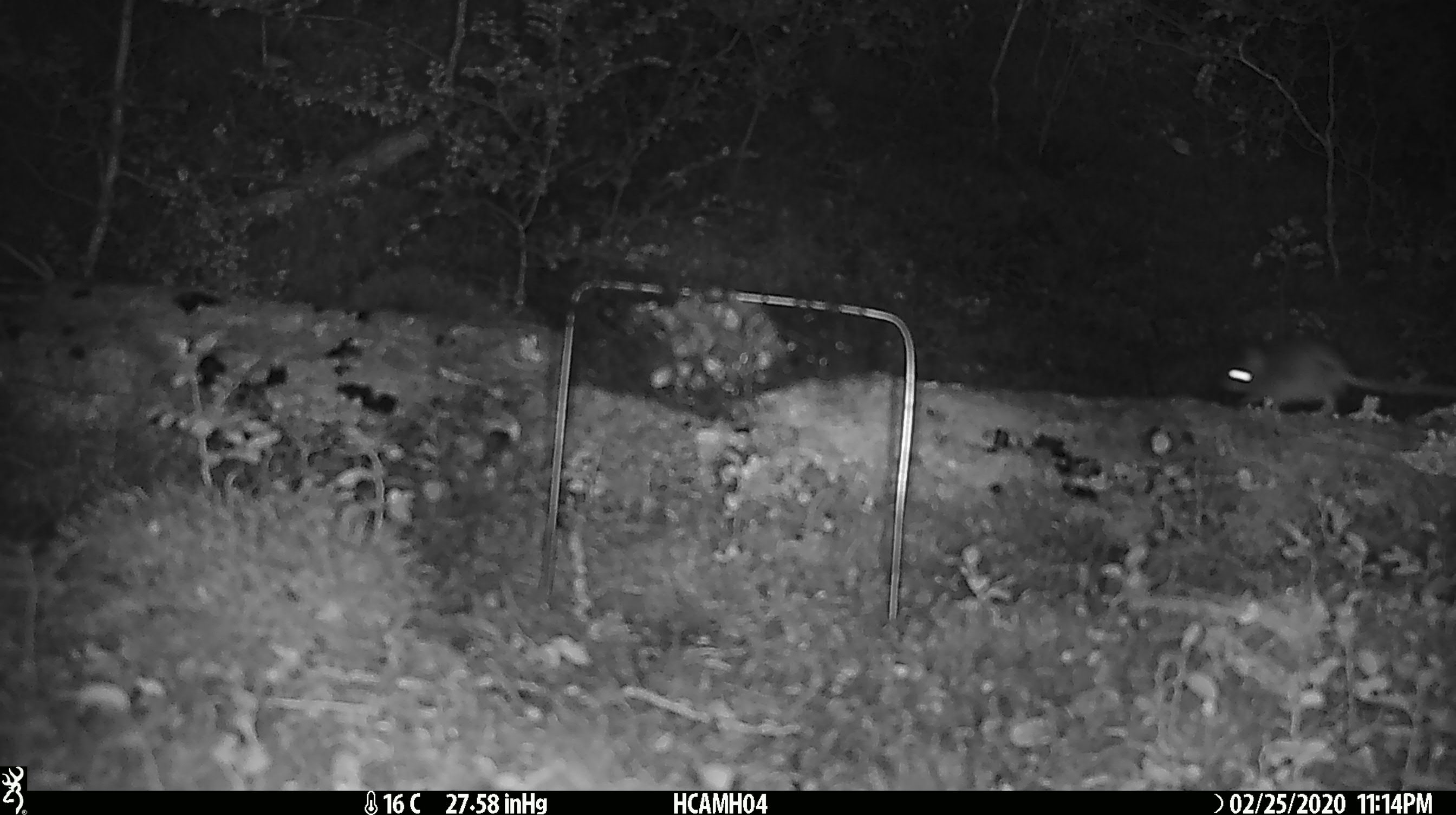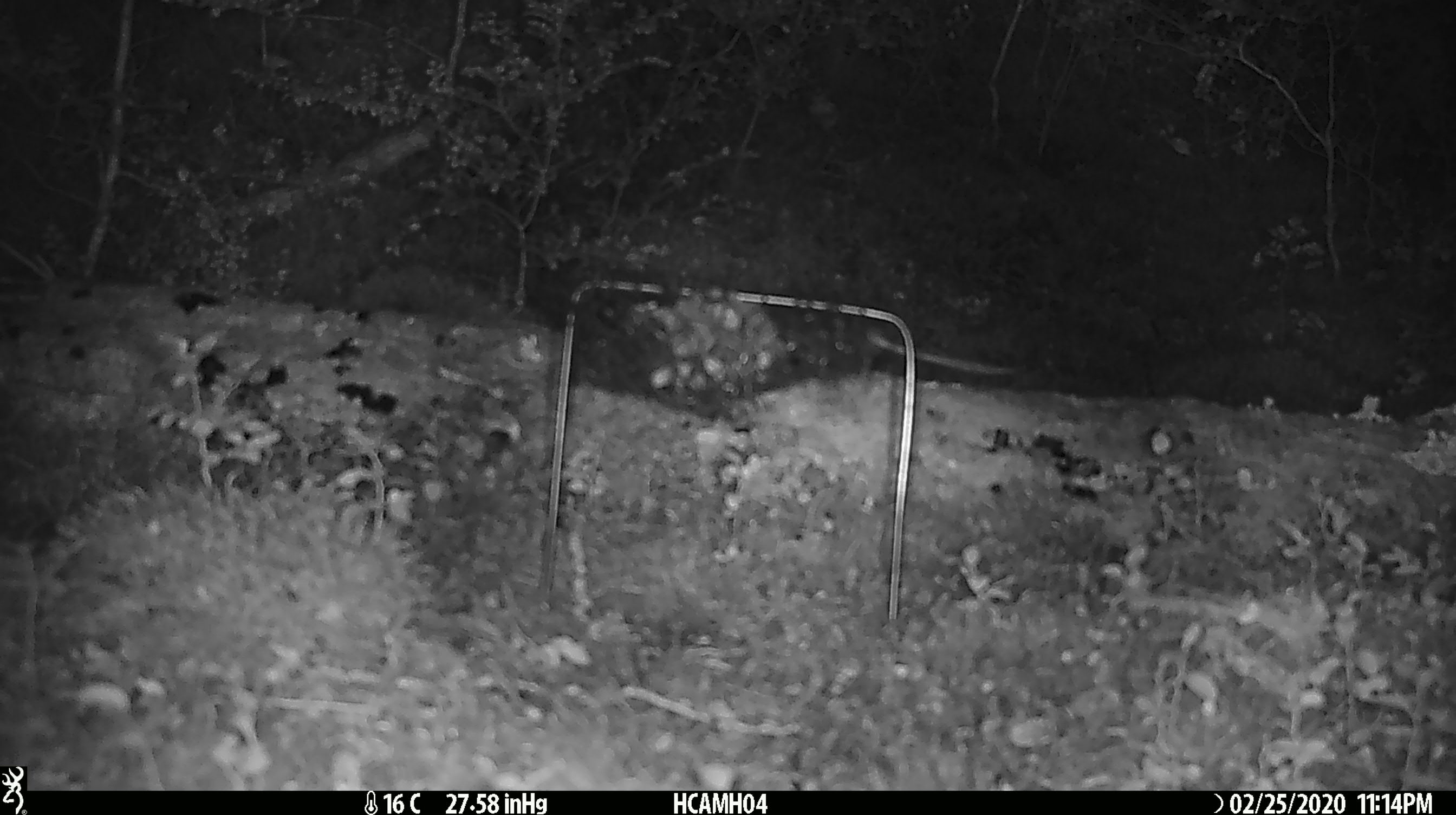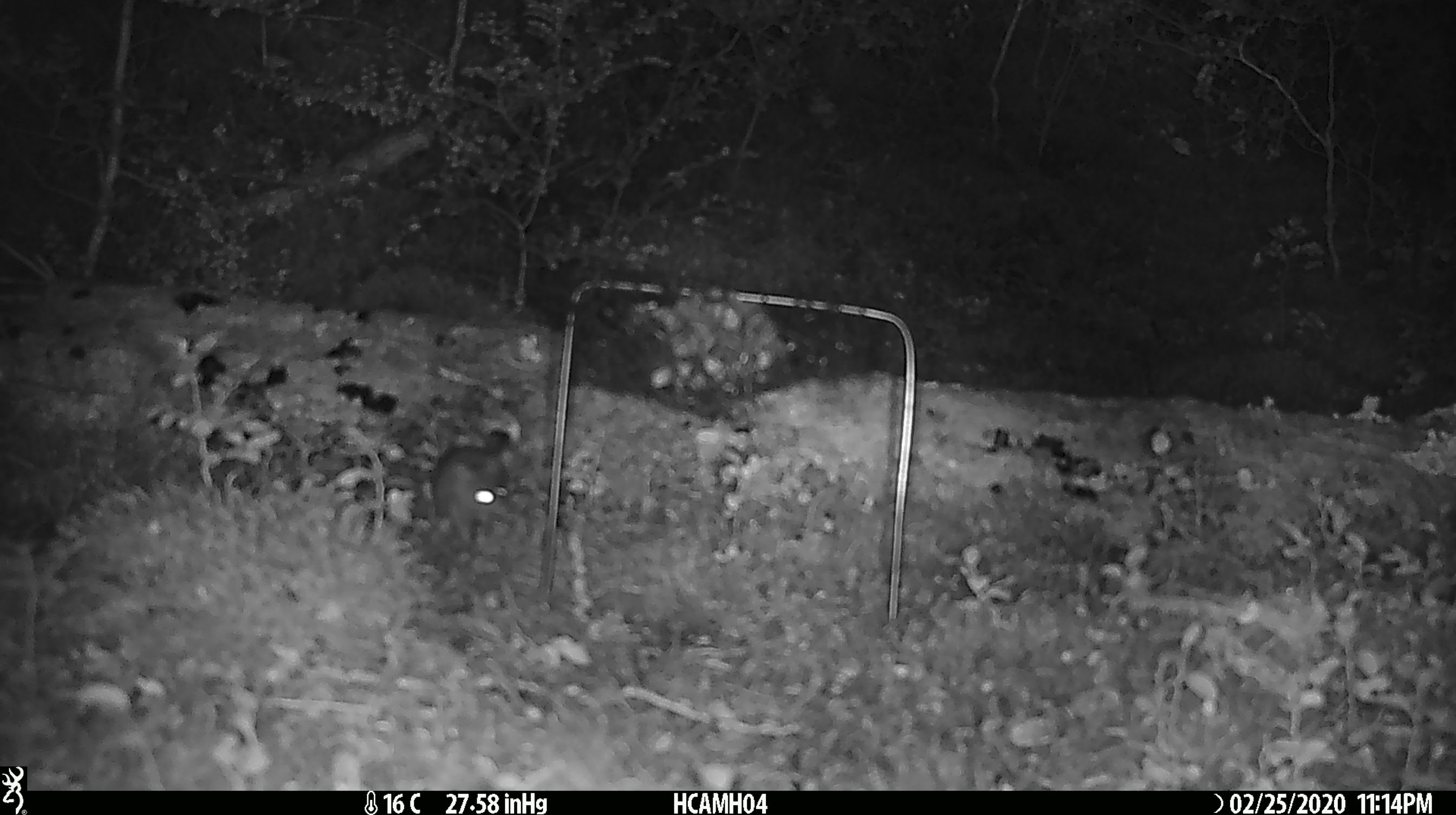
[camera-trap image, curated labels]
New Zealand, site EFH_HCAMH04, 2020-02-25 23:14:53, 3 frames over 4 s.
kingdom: Animalia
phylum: Chordata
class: Mammalia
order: Rodentia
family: Muridae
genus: Mus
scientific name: Mus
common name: mouse